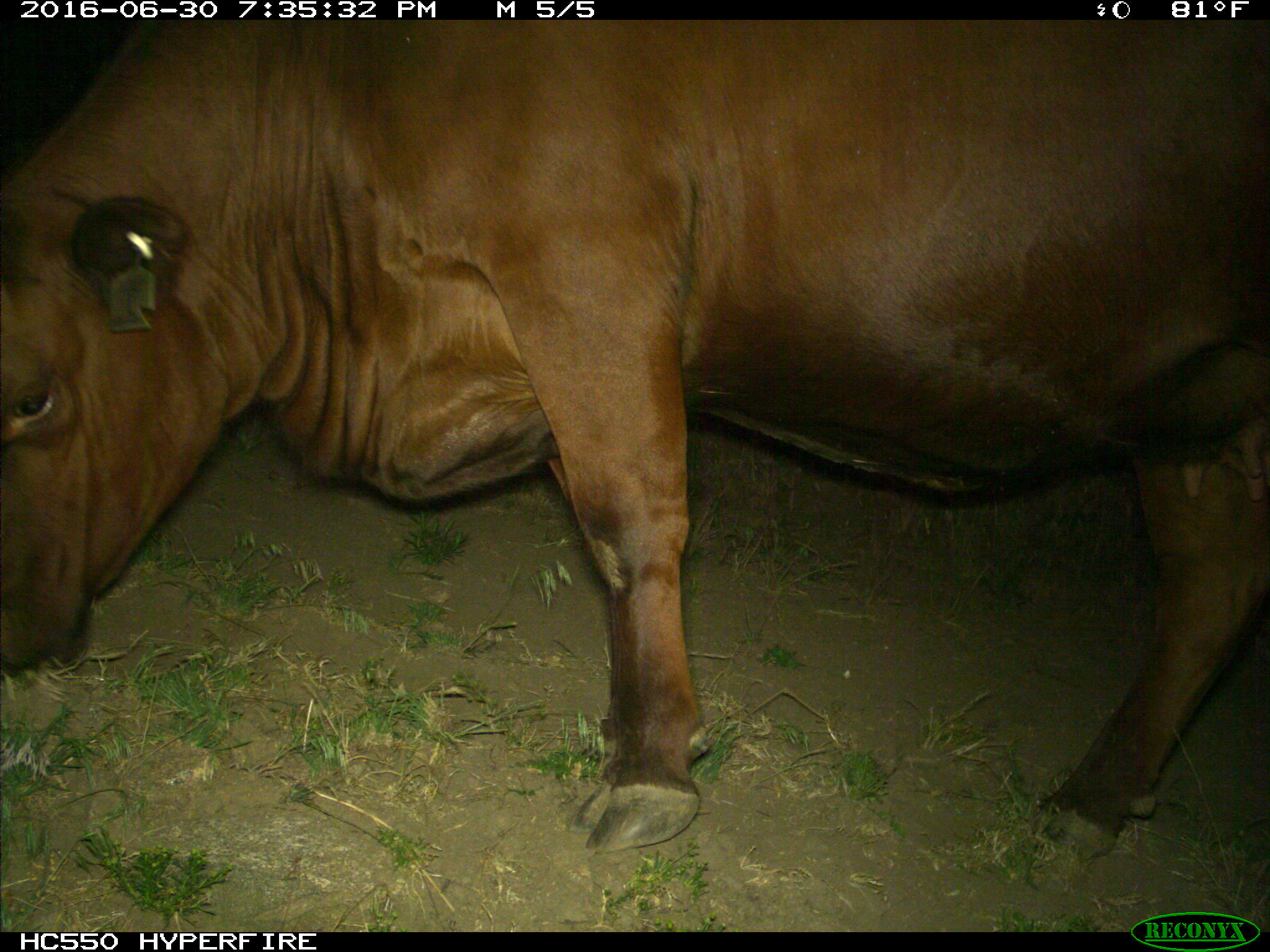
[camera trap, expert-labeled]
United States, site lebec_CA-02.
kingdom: Animalia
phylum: Chordata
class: Mammalia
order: Artiodactyla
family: Bovidae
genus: Bos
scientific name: Bos taurus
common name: domestic cow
Bos taurus (domestic cow).